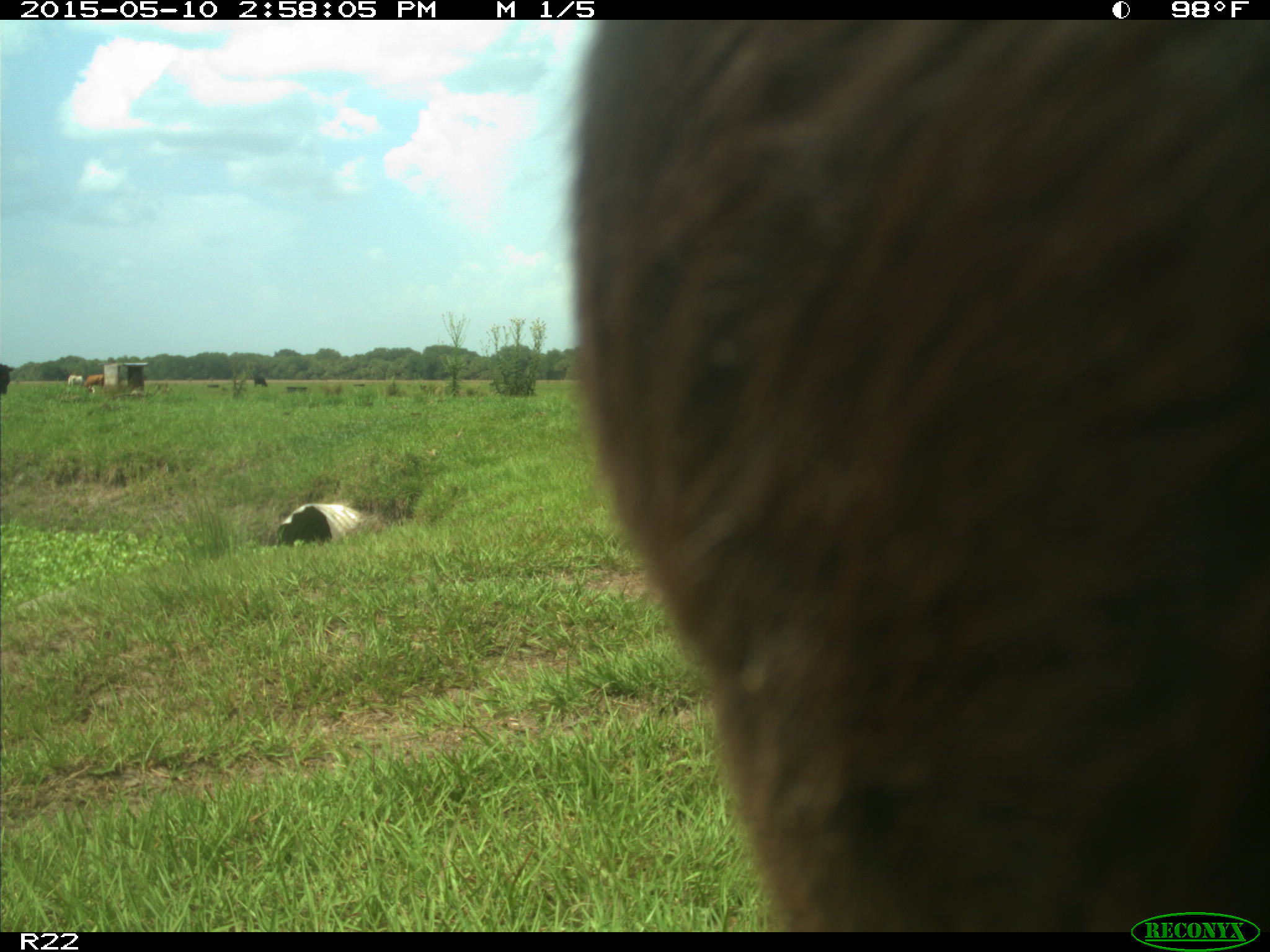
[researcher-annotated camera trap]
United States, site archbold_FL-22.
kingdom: Animalia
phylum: Chordata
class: Mammalia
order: Artiodactyla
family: Bovidae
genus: Bos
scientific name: Bos taurus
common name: domestic cow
Bos taurus (domestic cow).